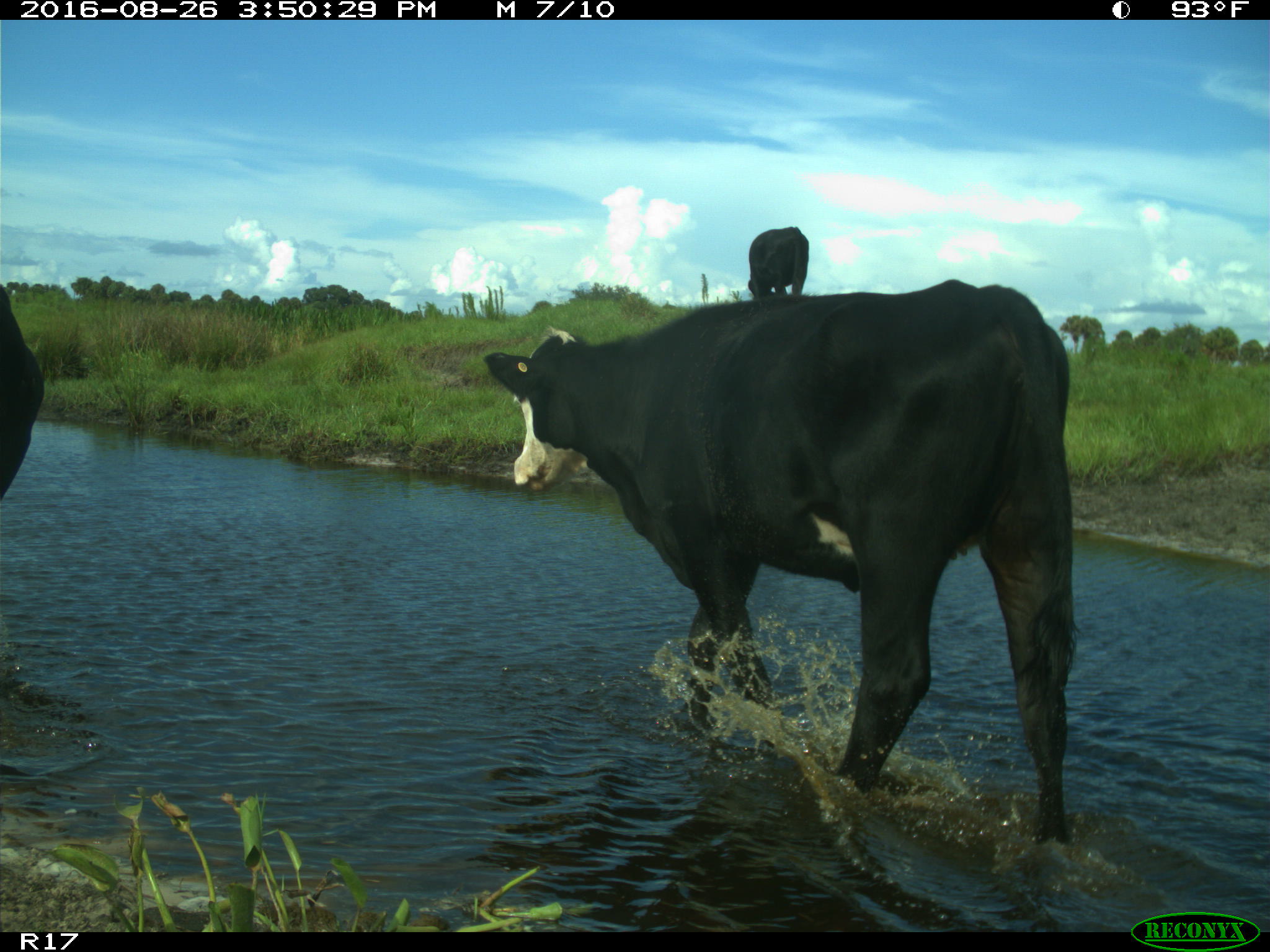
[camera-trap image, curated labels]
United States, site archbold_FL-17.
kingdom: Animalia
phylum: Chordata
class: Mammalia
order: Artiodactyla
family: Bovidae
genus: Bos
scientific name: Bos taurus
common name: domestic cow